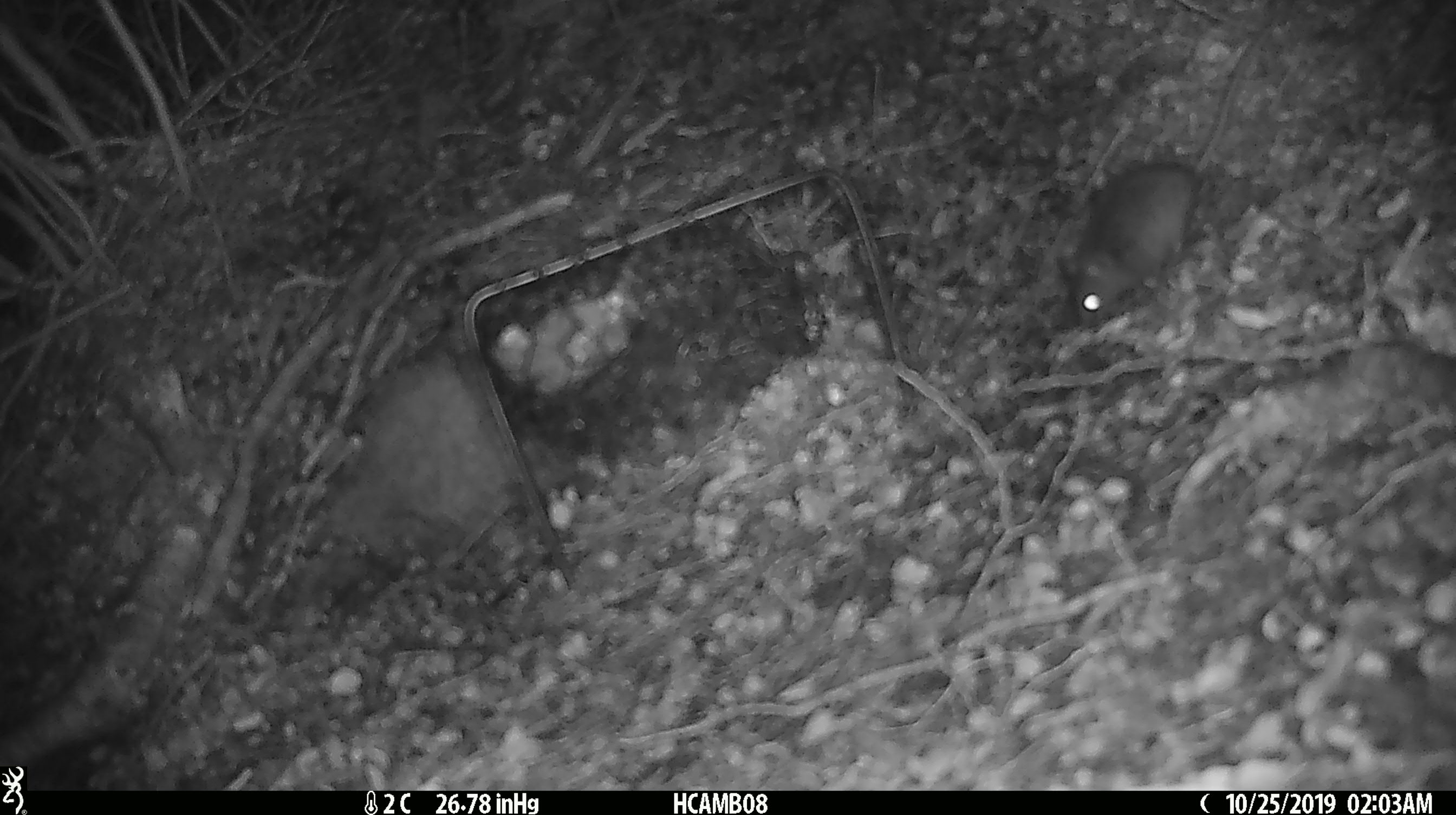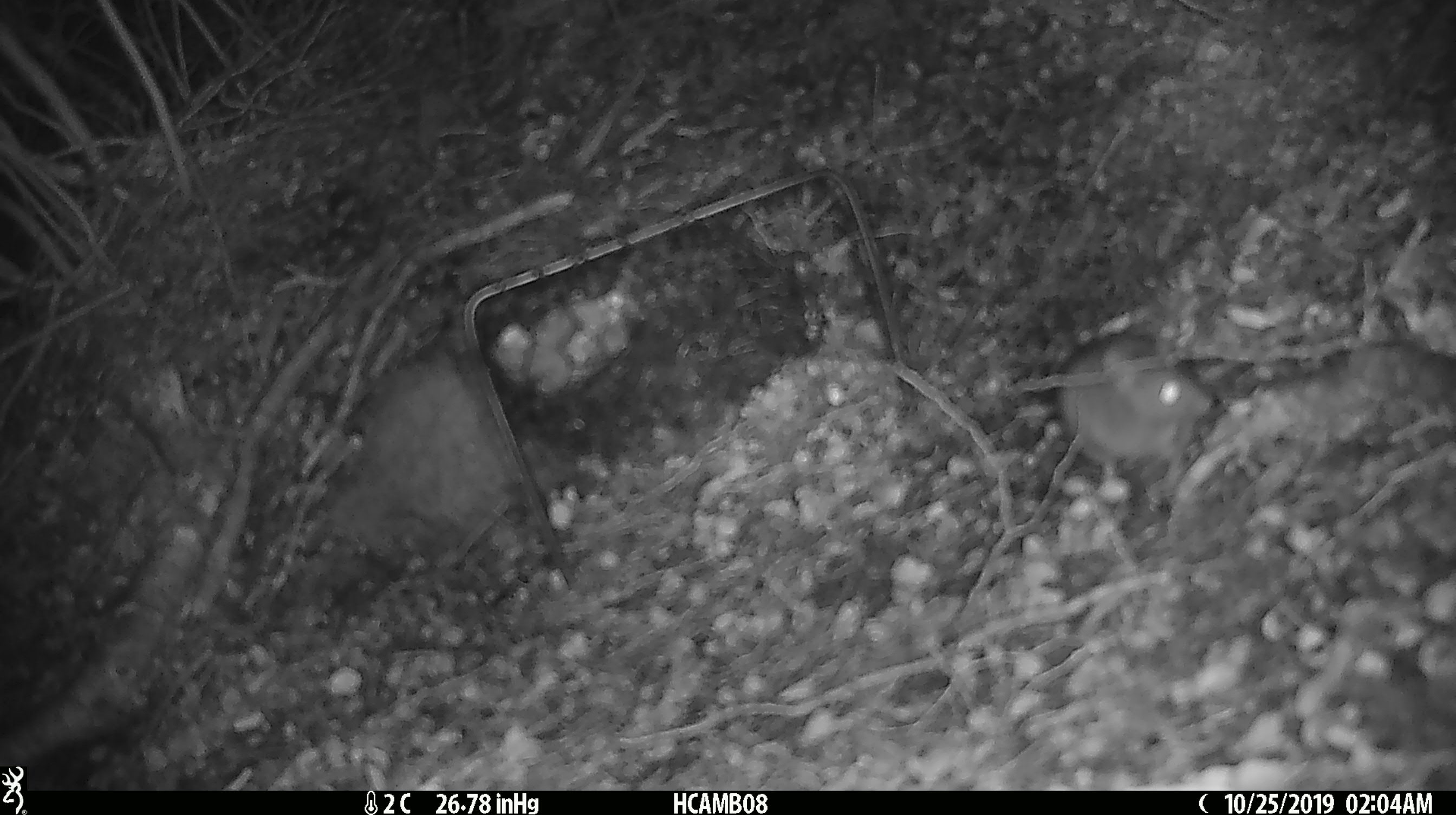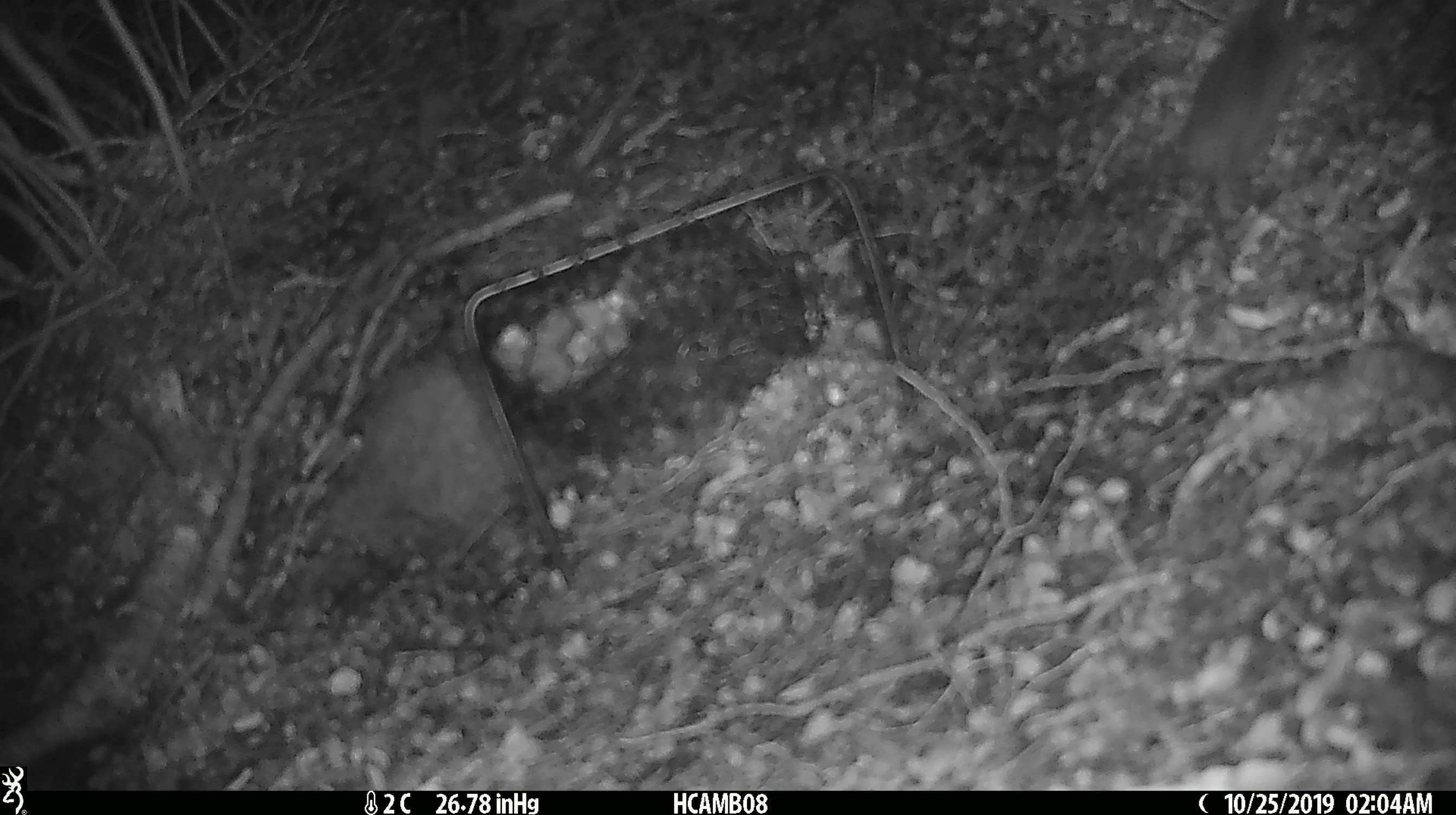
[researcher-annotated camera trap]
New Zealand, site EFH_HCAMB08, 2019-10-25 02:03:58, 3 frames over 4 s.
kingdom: Animalia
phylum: Chordata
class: Mammalia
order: Rodentia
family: Muridae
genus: Mus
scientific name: Mus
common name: mouse